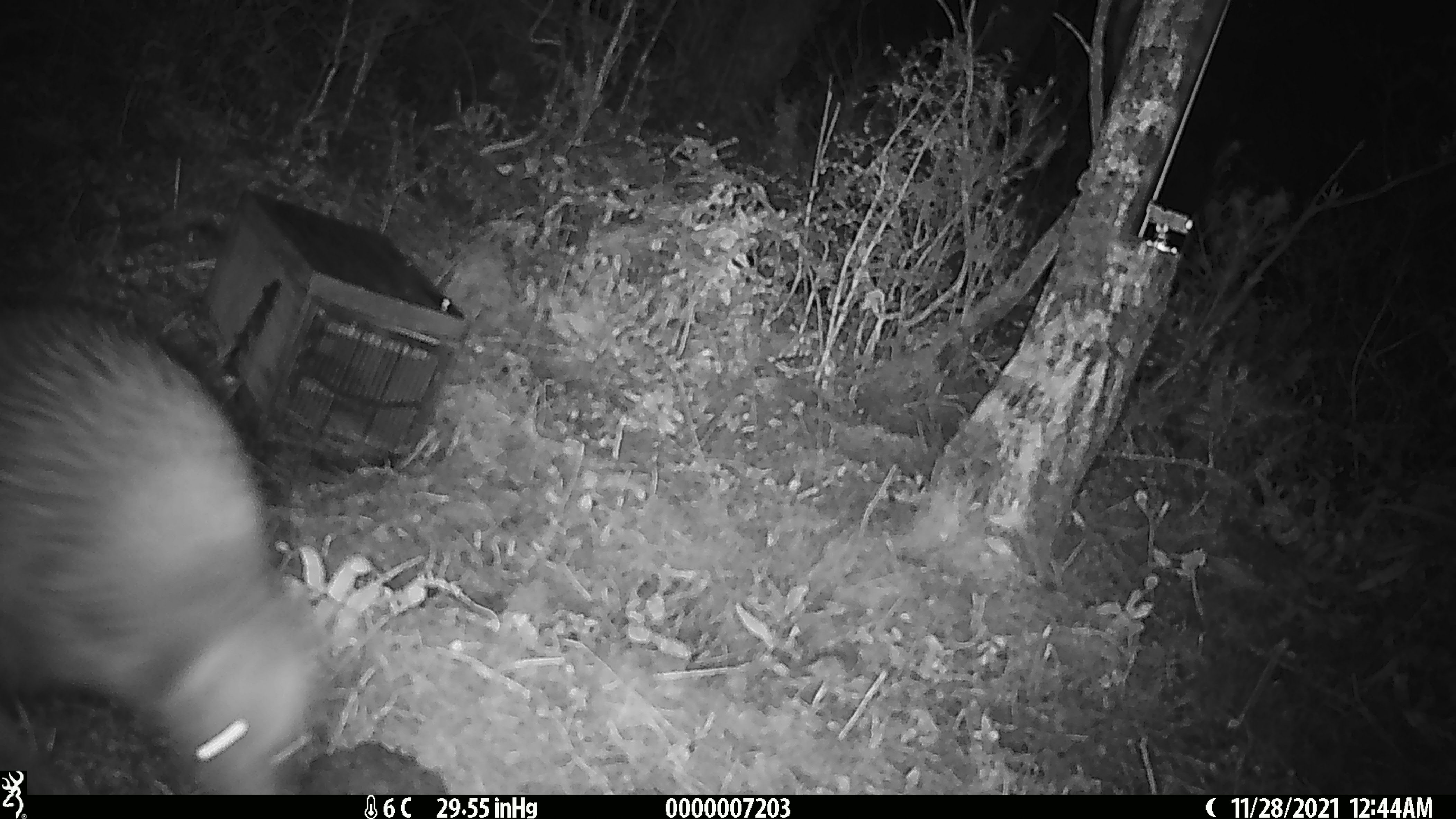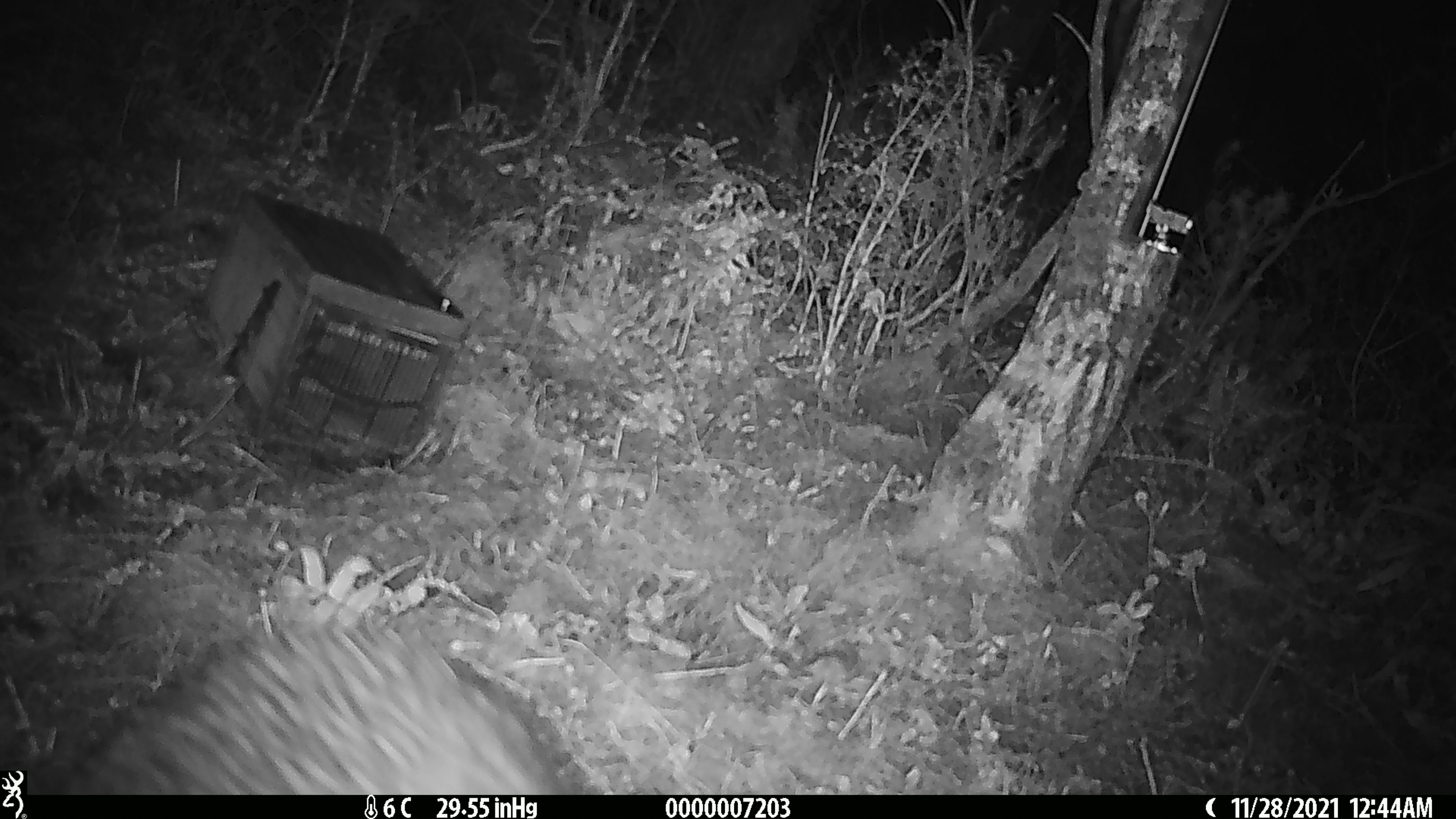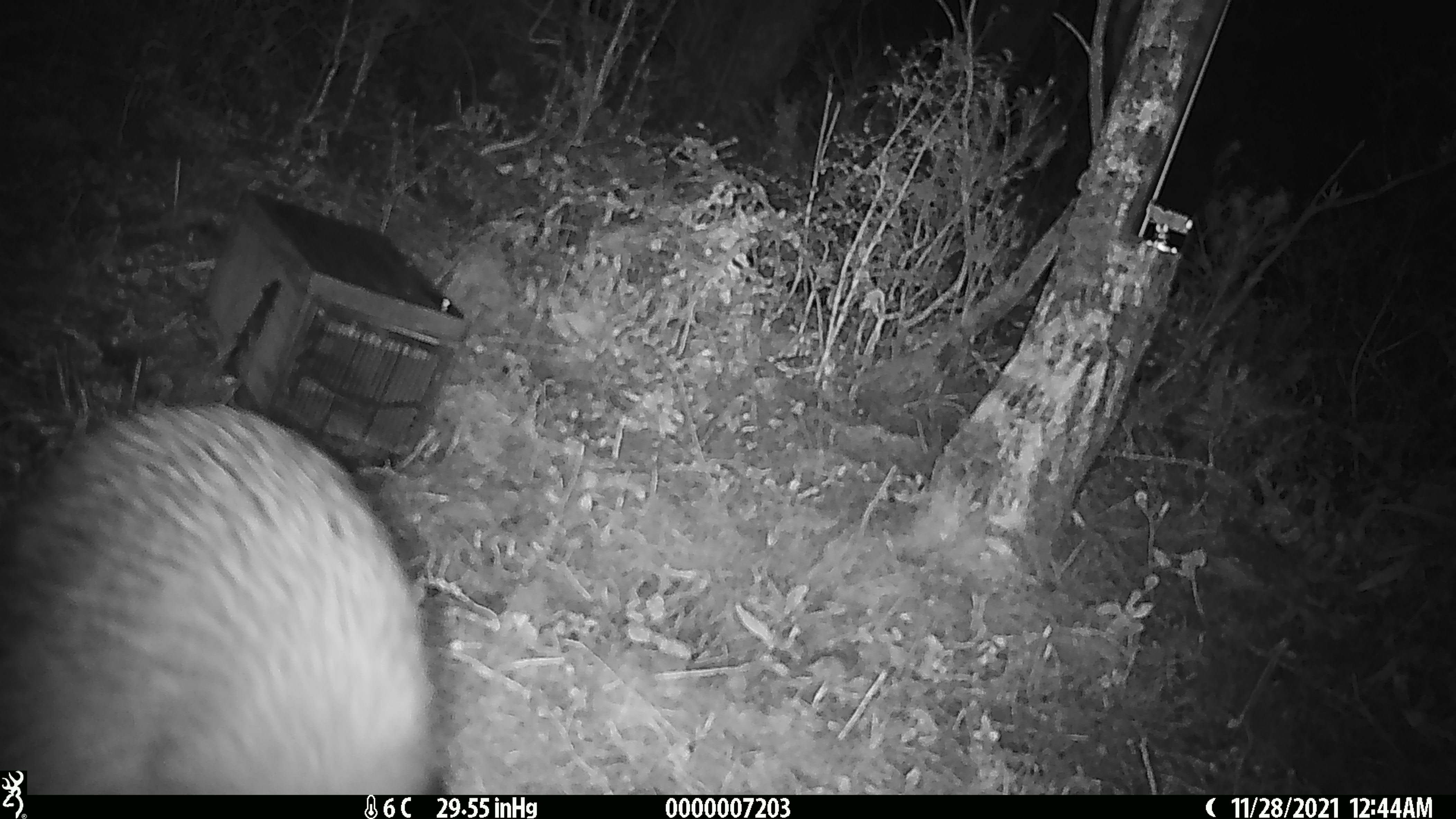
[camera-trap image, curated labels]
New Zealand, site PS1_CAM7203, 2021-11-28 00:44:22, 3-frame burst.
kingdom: Animalia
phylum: Chordata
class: Aves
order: Apterygiformes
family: Apterygidae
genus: Apteryx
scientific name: Apteryx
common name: kiwi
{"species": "kiwi (Apteryx)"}